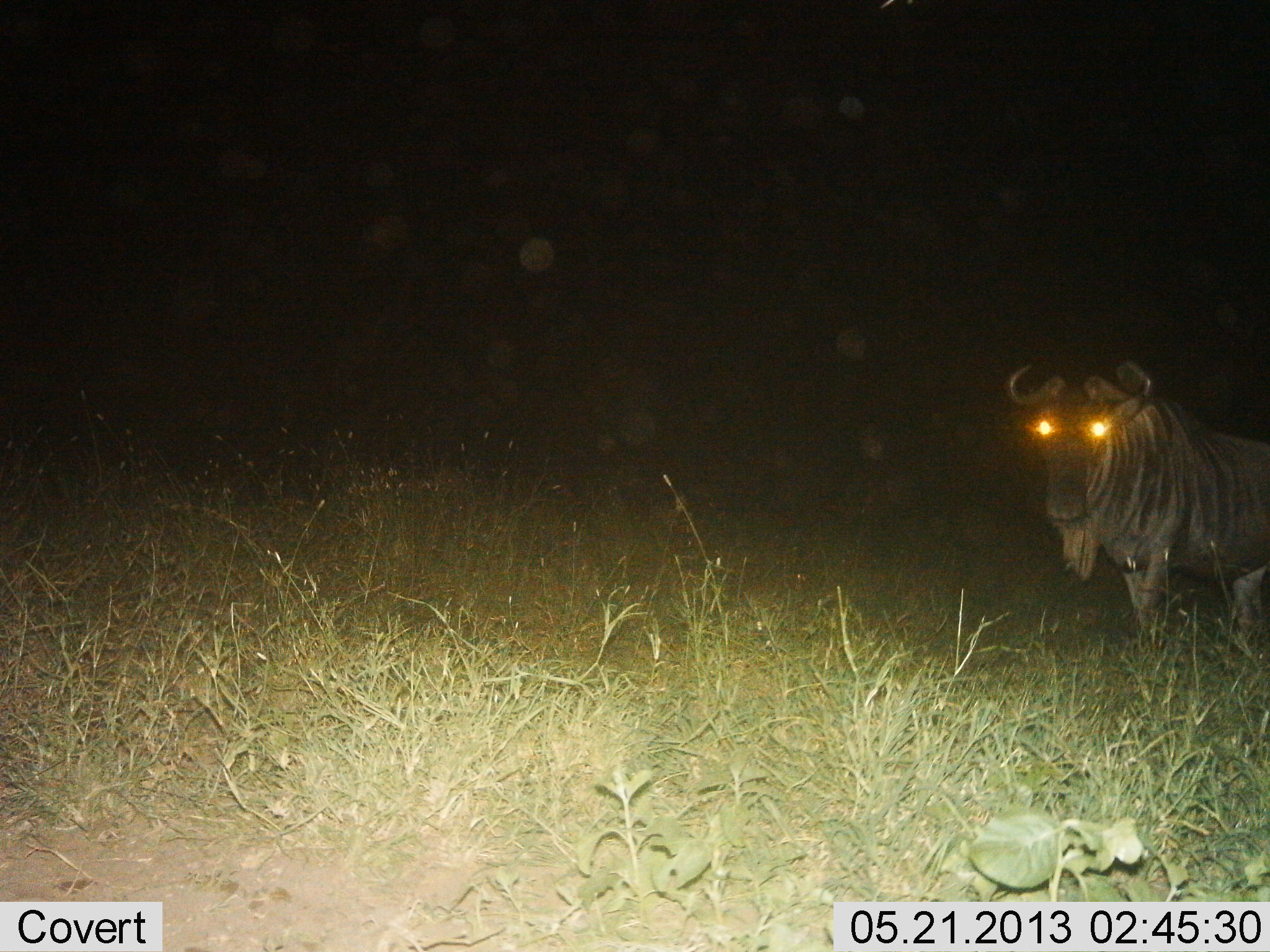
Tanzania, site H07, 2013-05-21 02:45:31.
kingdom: Animalia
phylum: Chordata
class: Mammalia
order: Artiodactyla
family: Bovidae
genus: Connochaetes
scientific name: Connochaetes taurinus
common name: blue wildebeest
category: wildebeest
Wildebeest (blue wildebeest) (Connochaetes taurinus), count 1. Behavior (volunteer vote fractions): standing 90%, resting 0%, moving 0%, interacting 10%. Young present (vote fraction): 0%. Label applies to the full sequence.